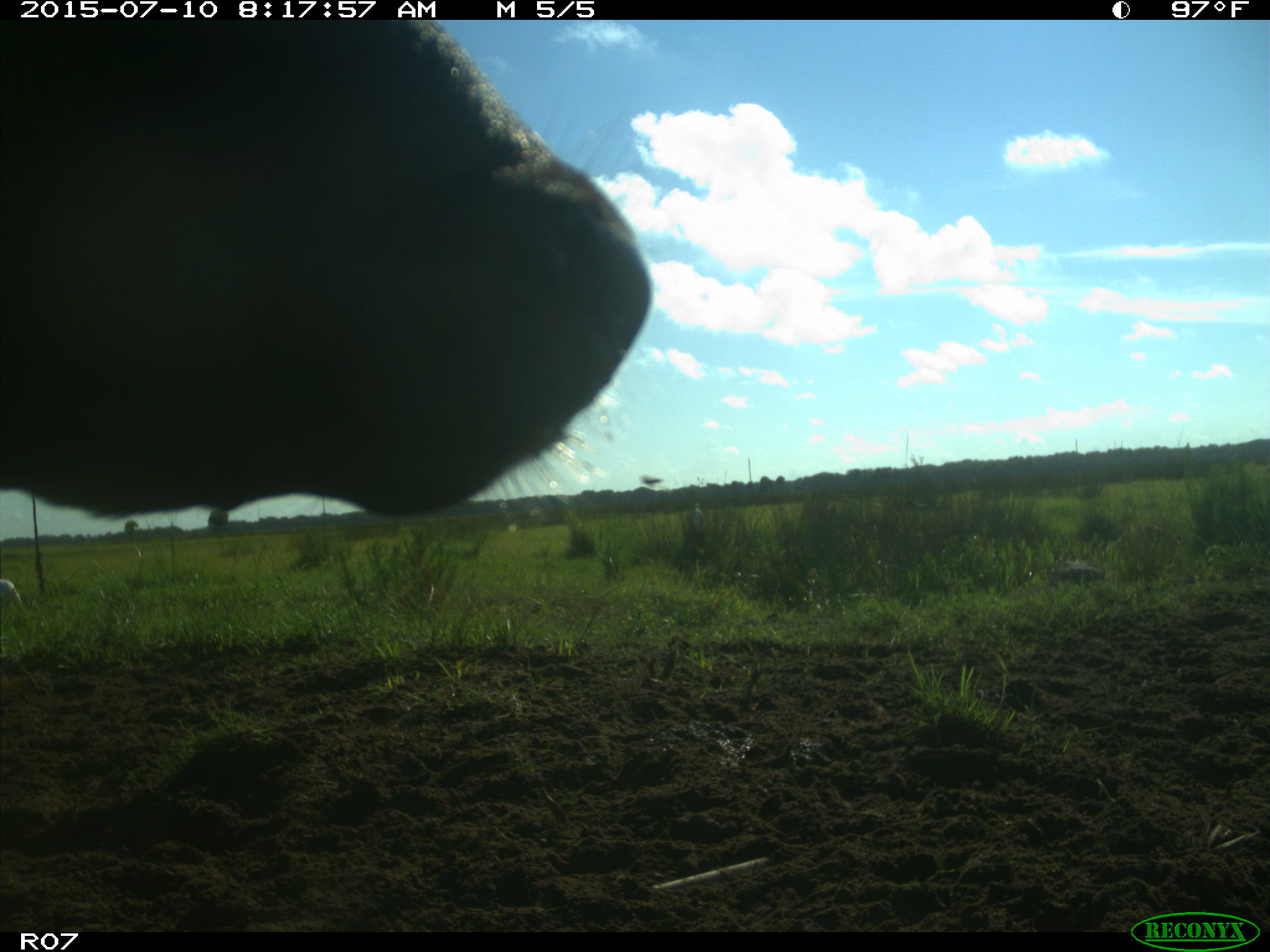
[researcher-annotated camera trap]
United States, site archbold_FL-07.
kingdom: Animalia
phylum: Chordata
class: Mammalia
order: Artiodactyla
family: Bovidae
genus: Bos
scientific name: Bos taurus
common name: domestic cow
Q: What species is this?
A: Bos taurus (domestic cow).